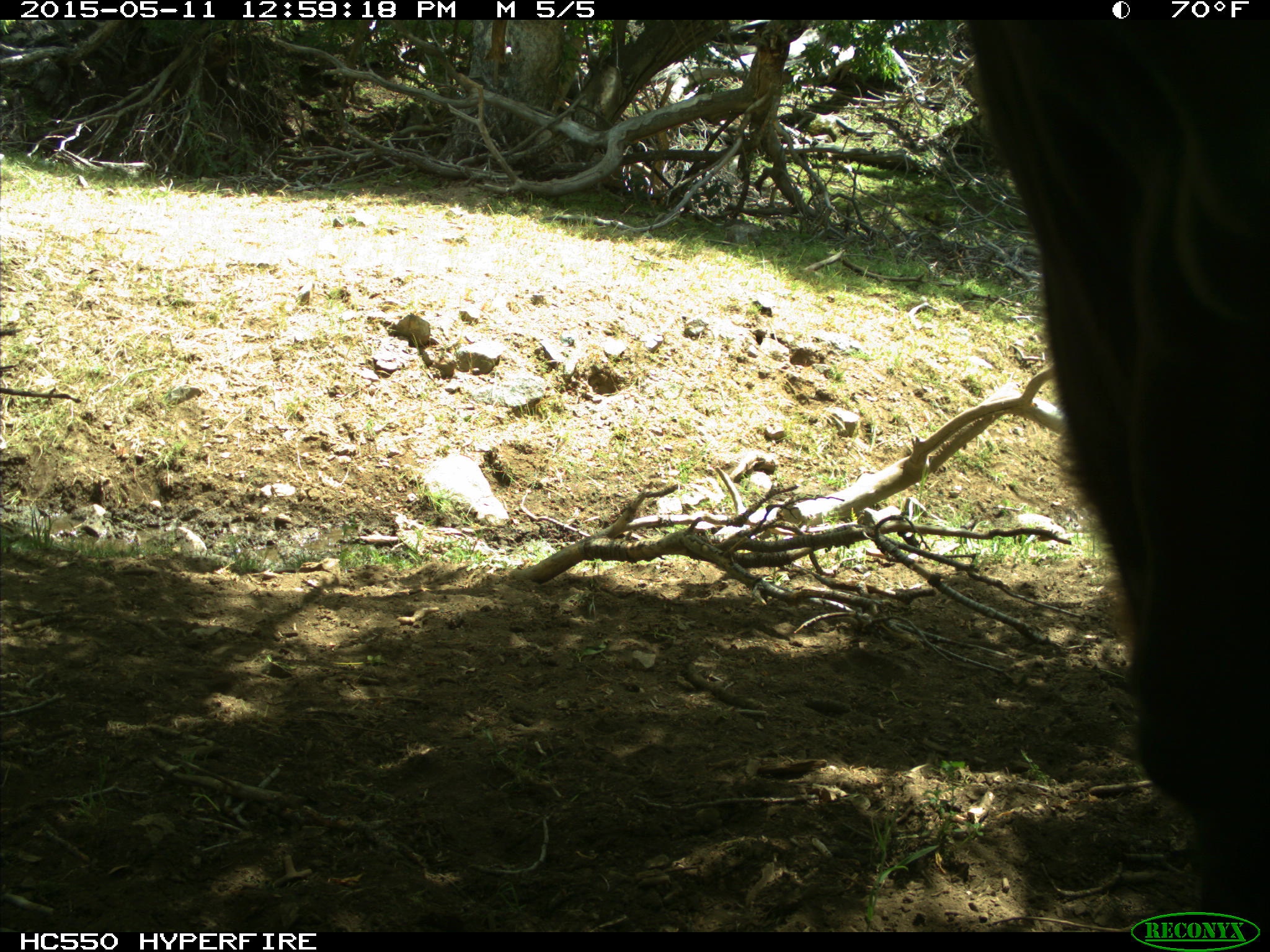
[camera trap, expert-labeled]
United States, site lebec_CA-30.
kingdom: Animalia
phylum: Chordata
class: Mammalia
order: Artiodactyla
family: Bovidae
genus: Bos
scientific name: Bos taurus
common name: domestic cow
Bos taurus (domestic cow).